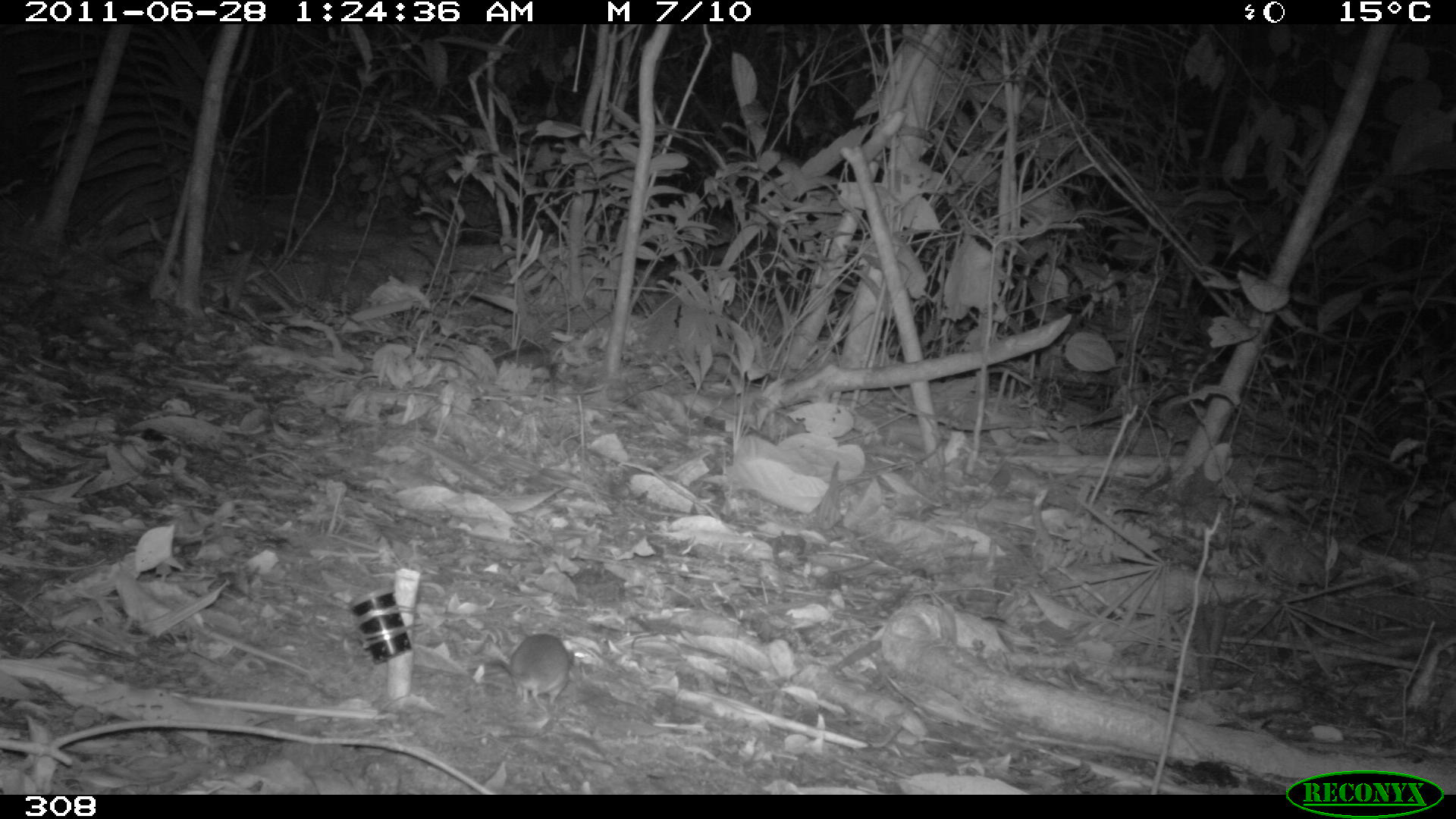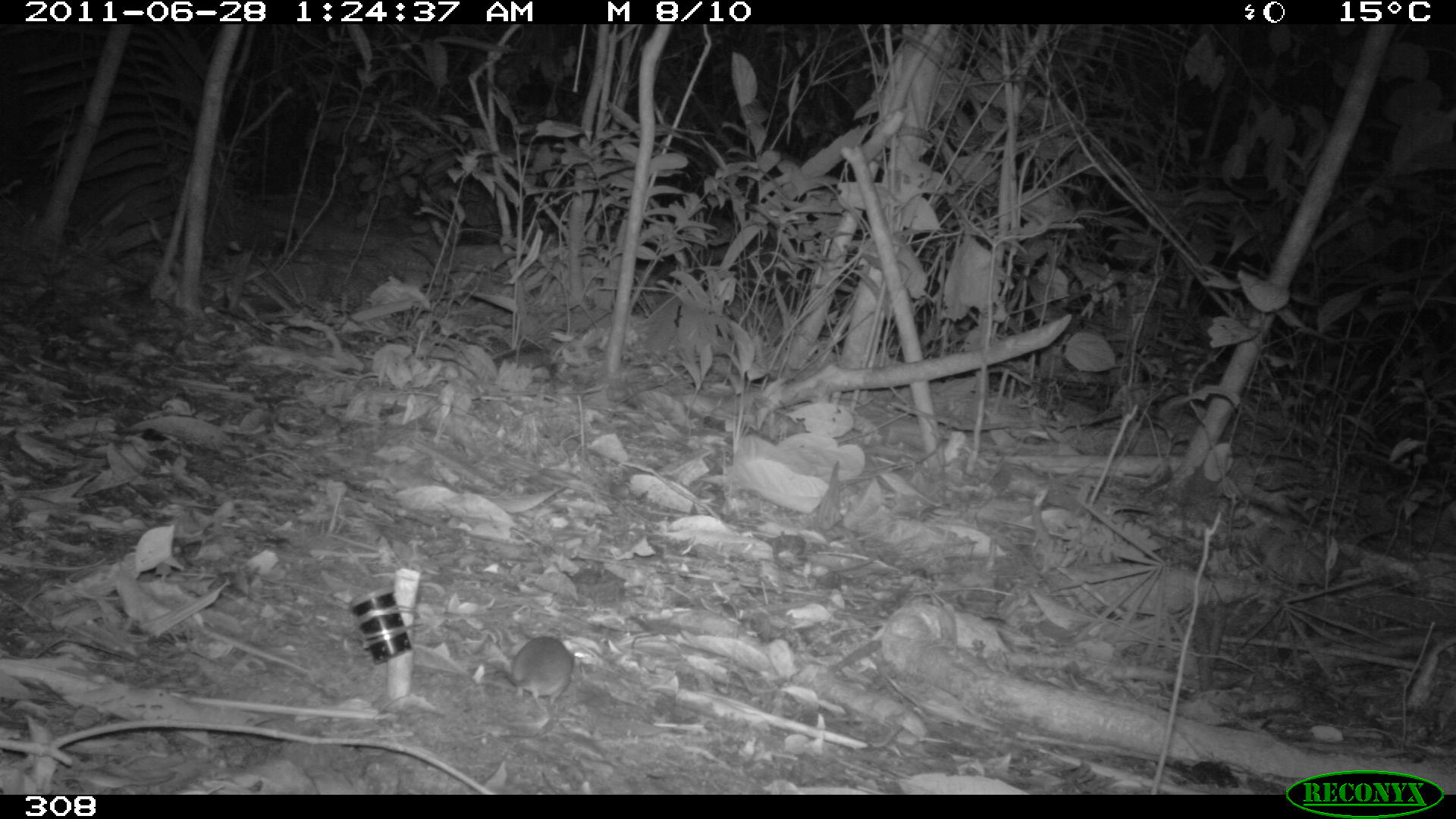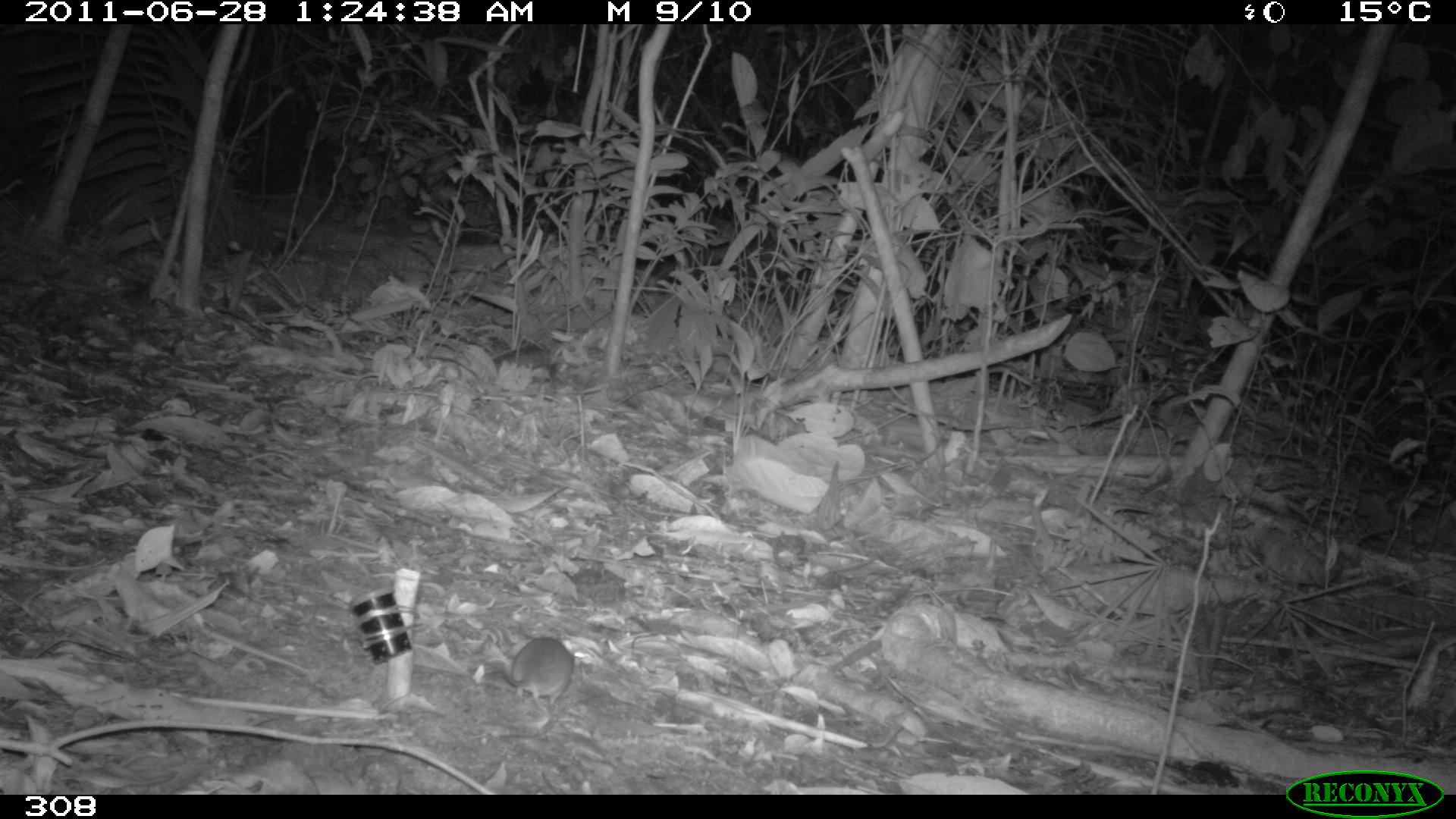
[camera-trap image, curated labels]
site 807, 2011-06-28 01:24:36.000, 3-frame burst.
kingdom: Animalia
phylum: Chordata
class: Mammalia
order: Rodentia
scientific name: Rodentia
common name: rodents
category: unknown rodent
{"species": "unknown rodent (rodents) (Rodentia)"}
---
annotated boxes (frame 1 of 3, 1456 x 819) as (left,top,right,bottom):
unknown rodent: (482,632,577,714)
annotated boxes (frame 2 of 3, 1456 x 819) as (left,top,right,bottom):
unknown rodent: (487,635,583,715)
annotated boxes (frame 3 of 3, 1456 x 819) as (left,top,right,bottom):
unknown rodent: (490,636,583,717)